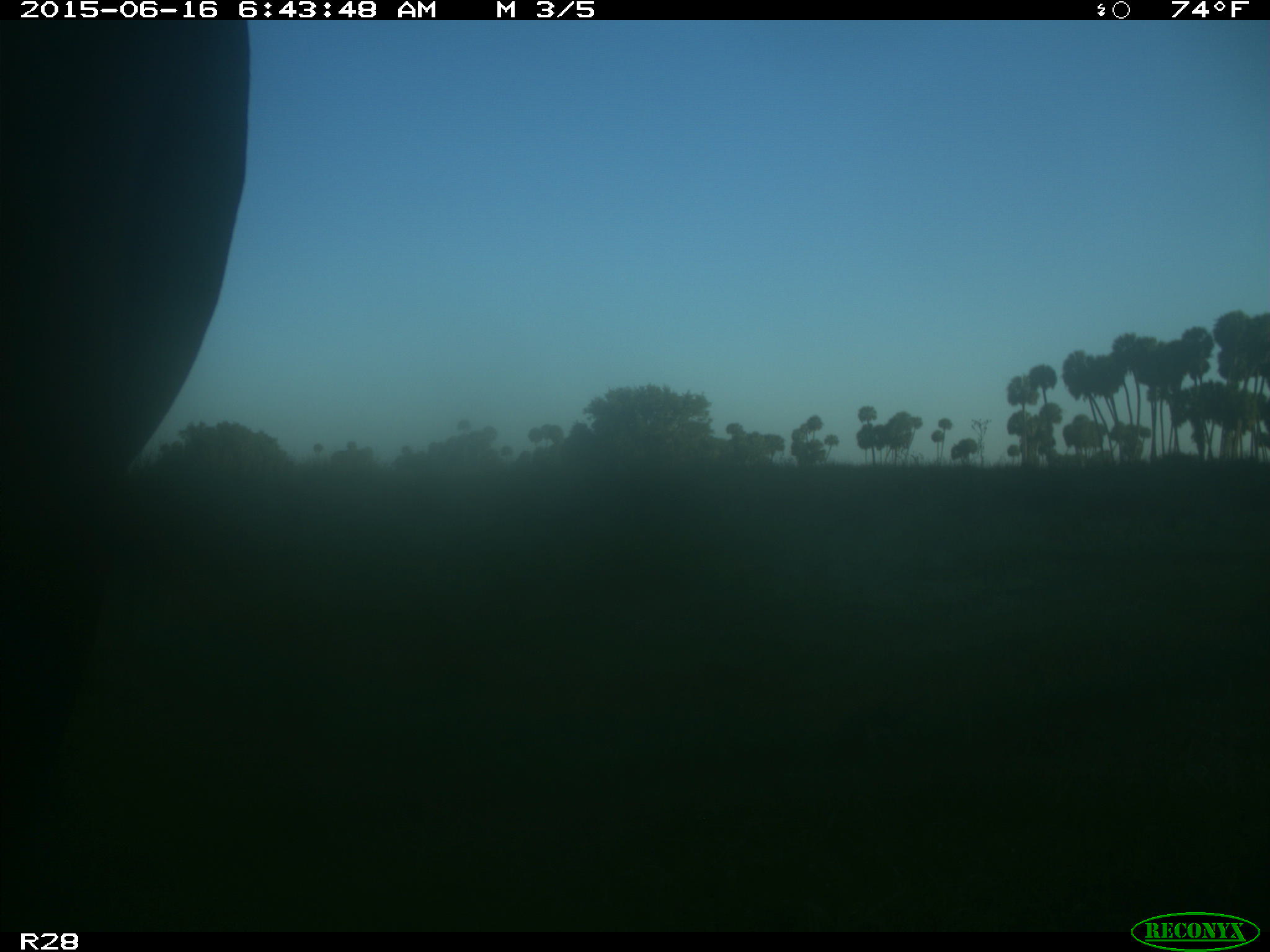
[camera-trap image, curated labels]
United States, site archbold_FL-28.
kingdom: Animalia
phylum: Chordata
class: Mammalia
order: Artiodactyla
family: Bovidae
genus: Bos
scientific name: Bos taurus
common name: domestic cow